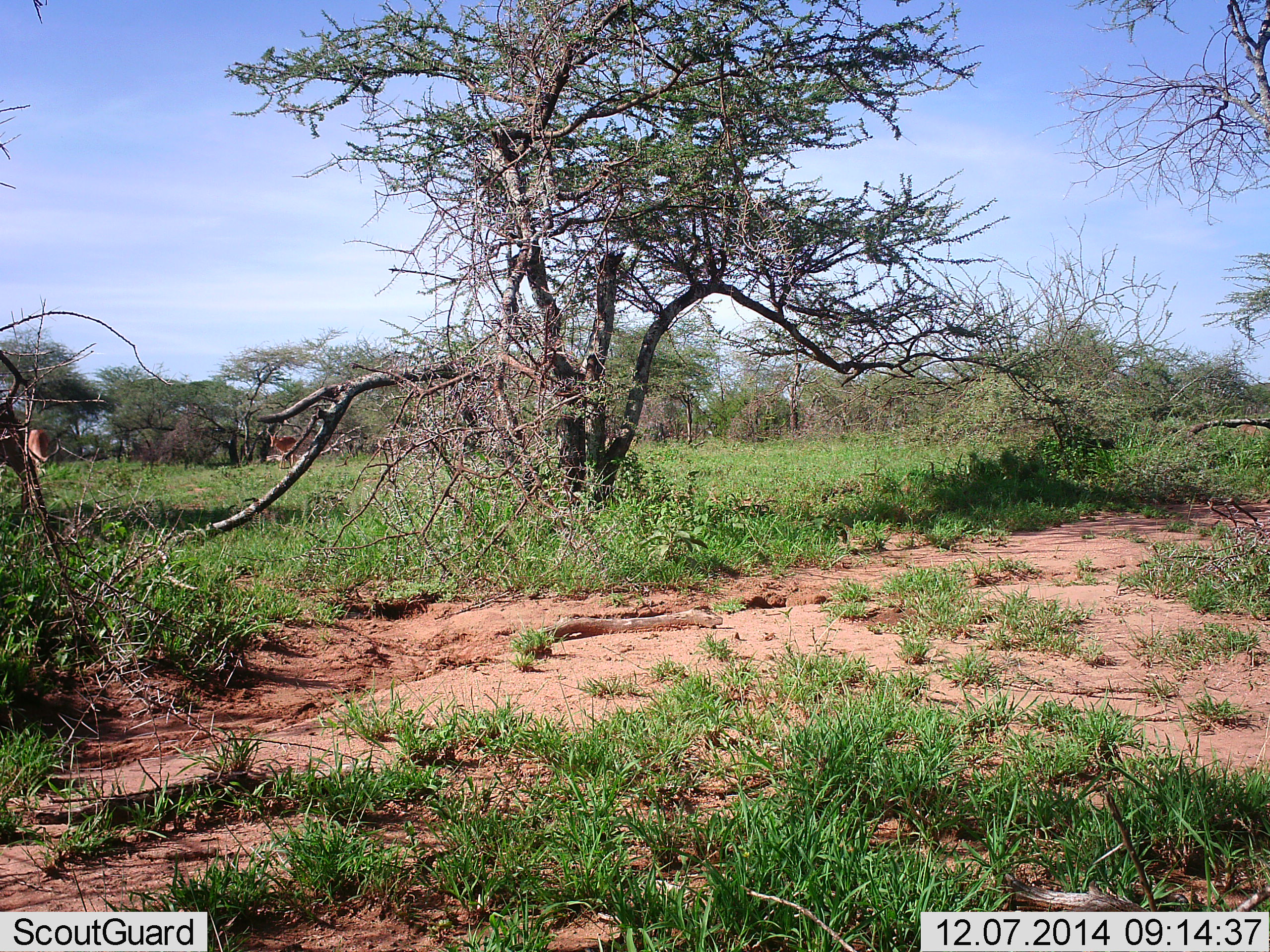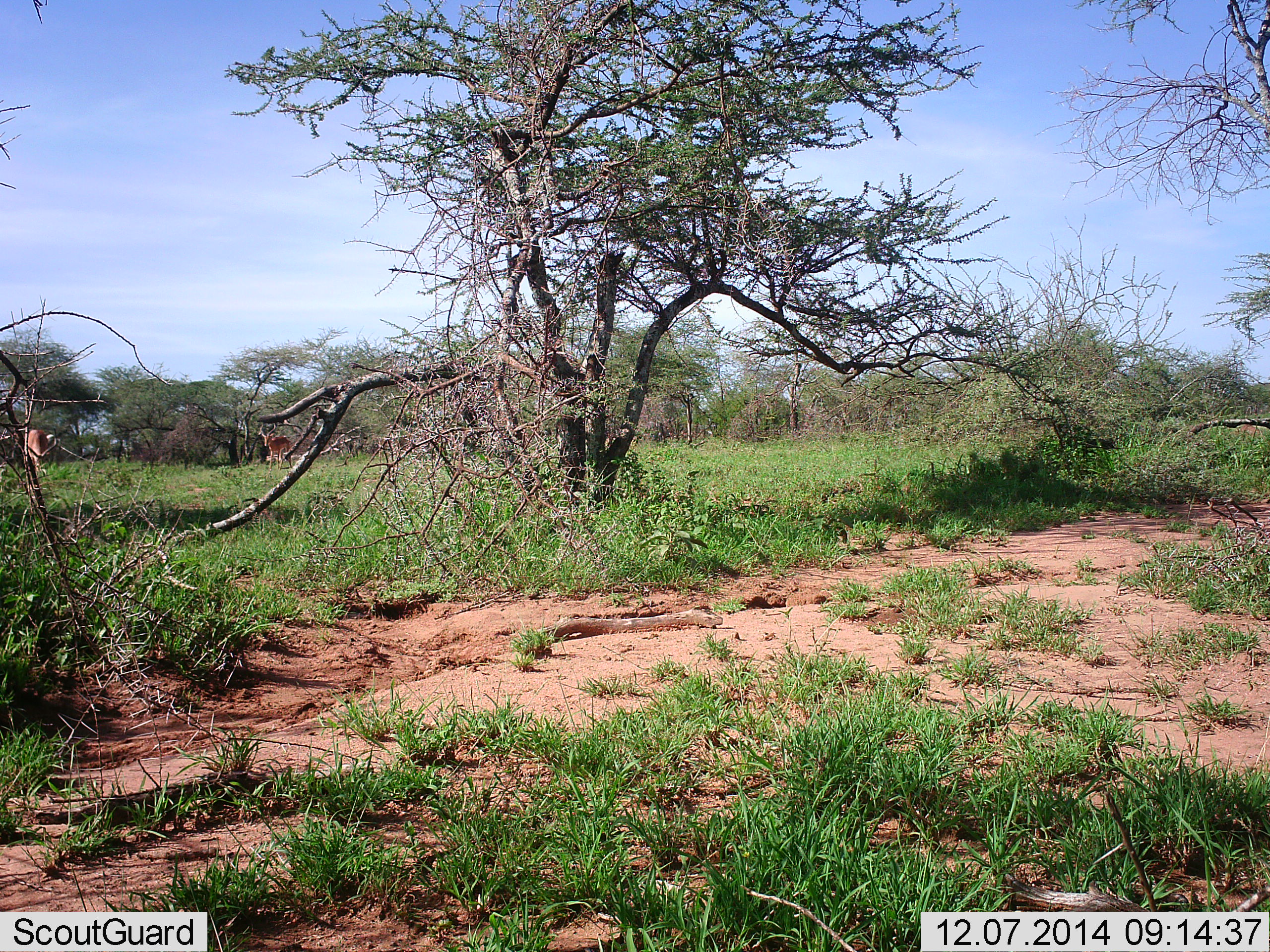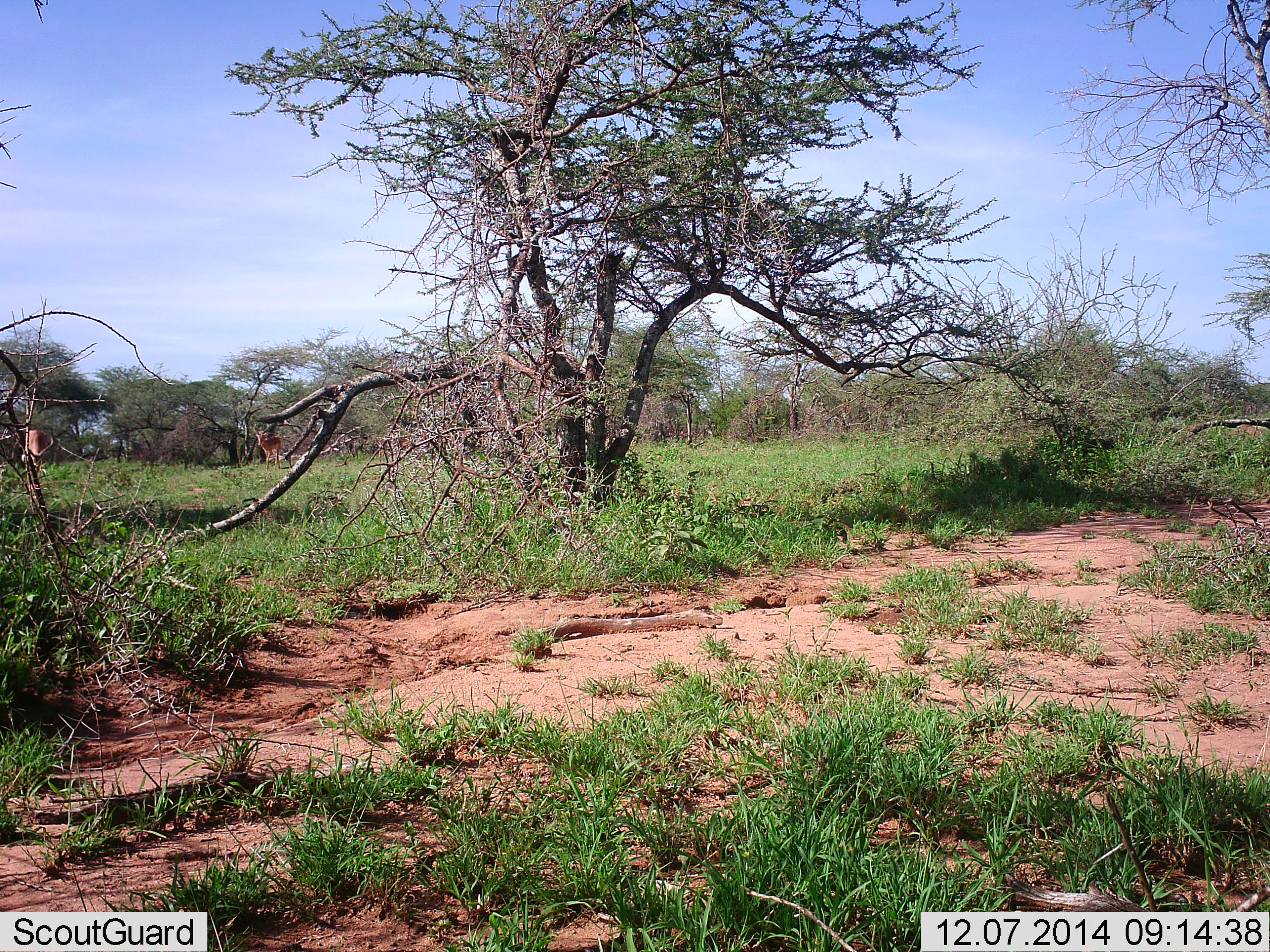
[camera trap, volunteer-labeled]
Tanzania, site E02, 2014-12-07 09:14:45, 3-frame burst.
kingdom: Animalia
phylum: Chordata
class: Mammalia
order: Artiodactyla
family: Bovidae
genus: Aepyceros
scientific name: Aepyceros melampus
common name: impala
Impala (Aepyceros melampus), count 2. Behavior (volunteer vote fractions): standing 40%, resting 20%, moving 100%, interacting 0%. Young present (vote fraction): 0%. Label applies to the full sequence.